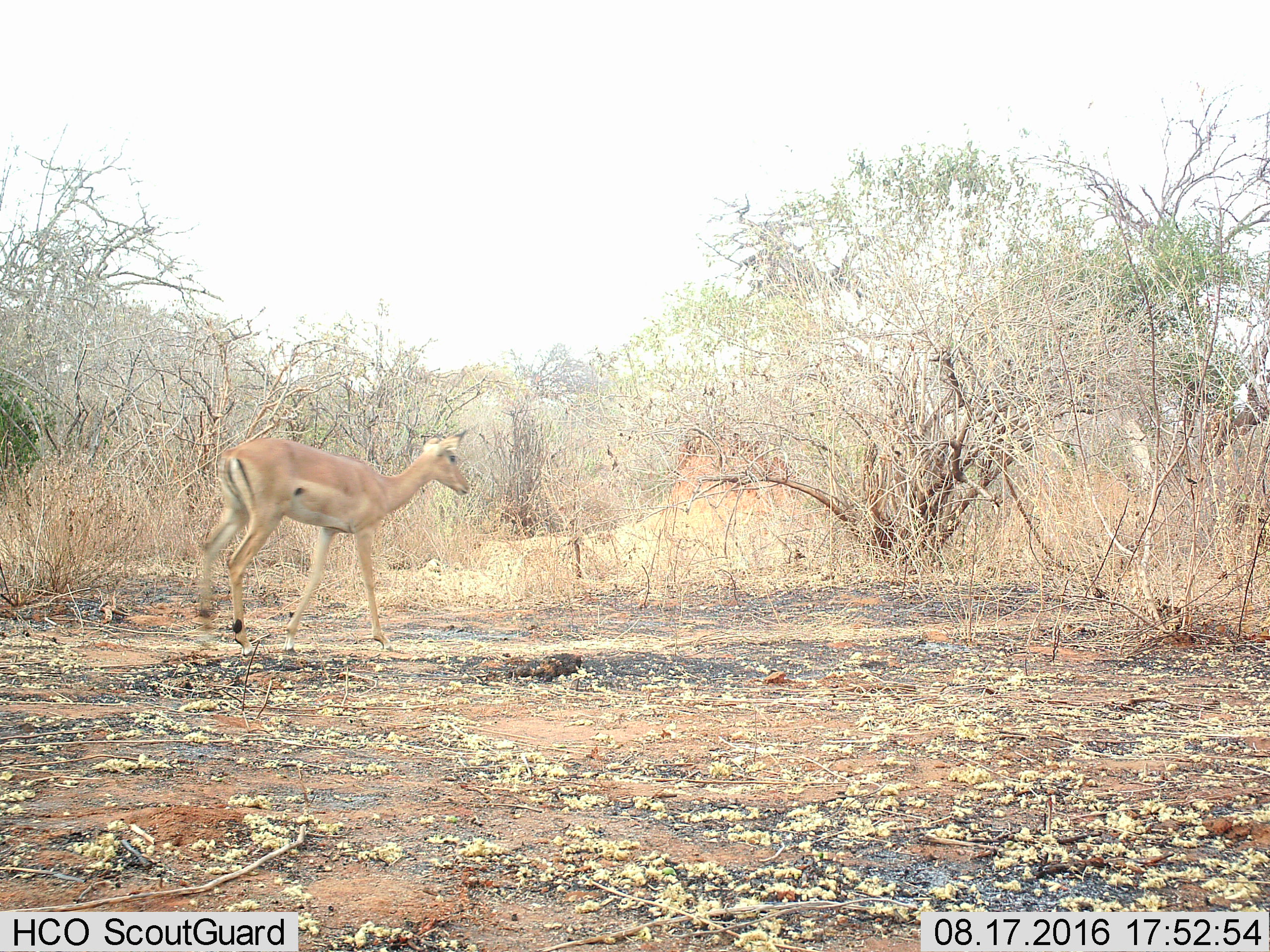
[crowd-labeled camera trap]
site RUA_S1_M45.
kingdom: Animalia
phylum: Chordata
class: Mammalia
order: Artiodactyla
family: Bovidae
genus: Aepyceros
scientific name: Aepyceros melampus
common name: impala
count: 1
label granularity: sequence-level